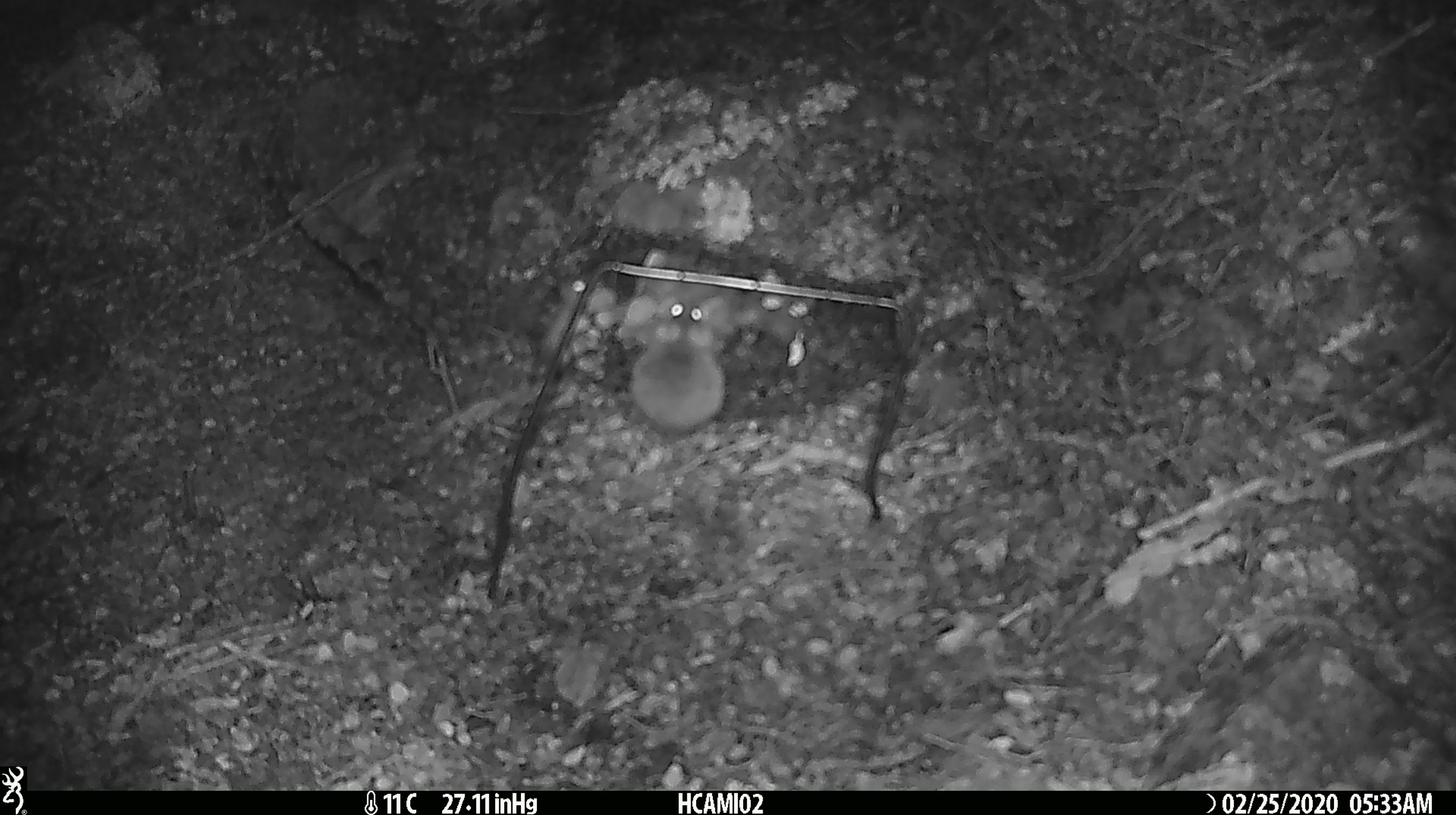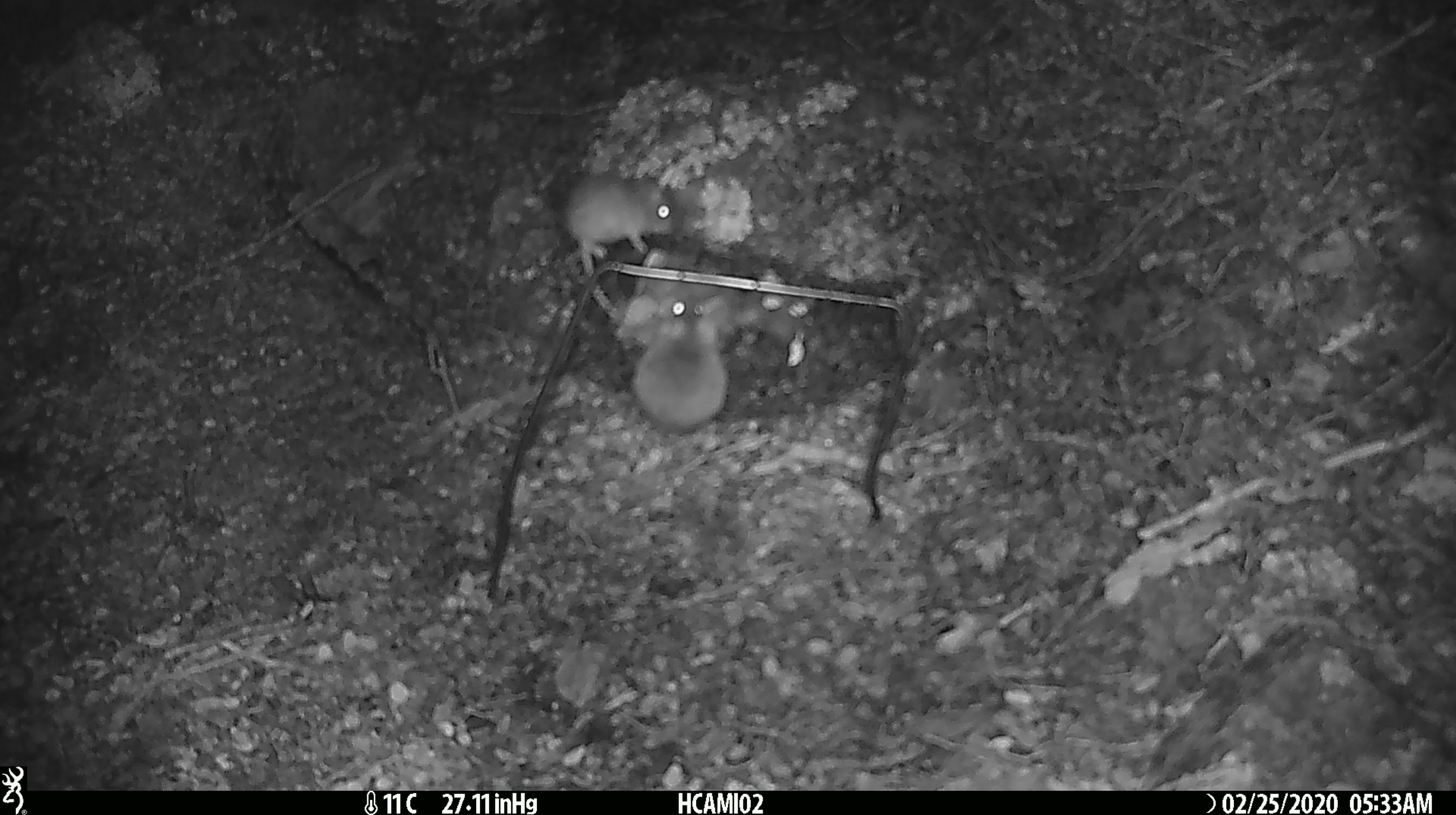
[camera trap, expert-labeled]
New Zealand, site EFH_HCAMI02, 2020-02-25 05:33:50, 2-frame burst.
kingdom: Animalia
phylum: Chordata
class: Mammalia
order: Rodentia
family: Muridae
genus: Mus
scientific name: Mus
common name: mouse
Mouse (Mus).